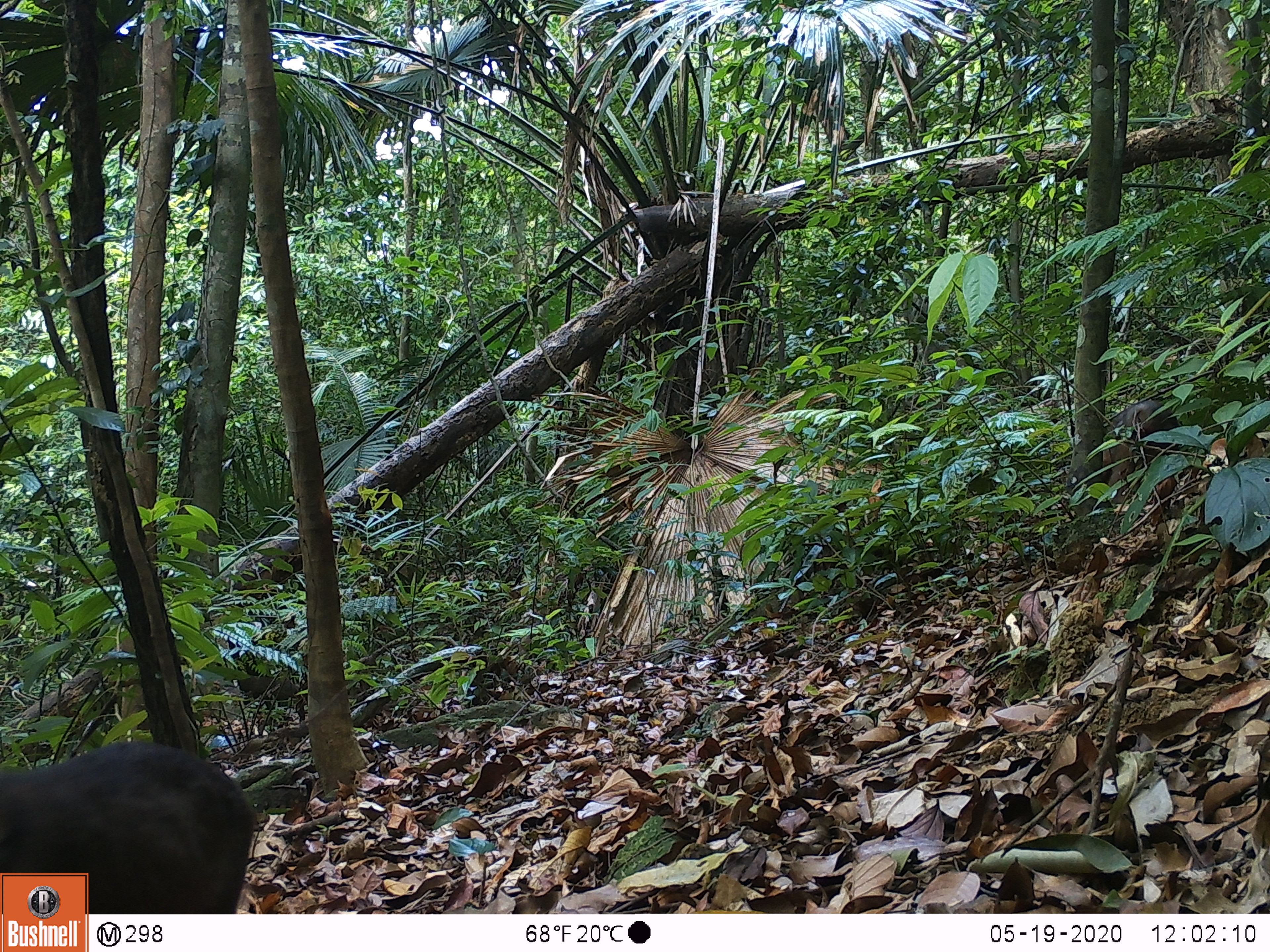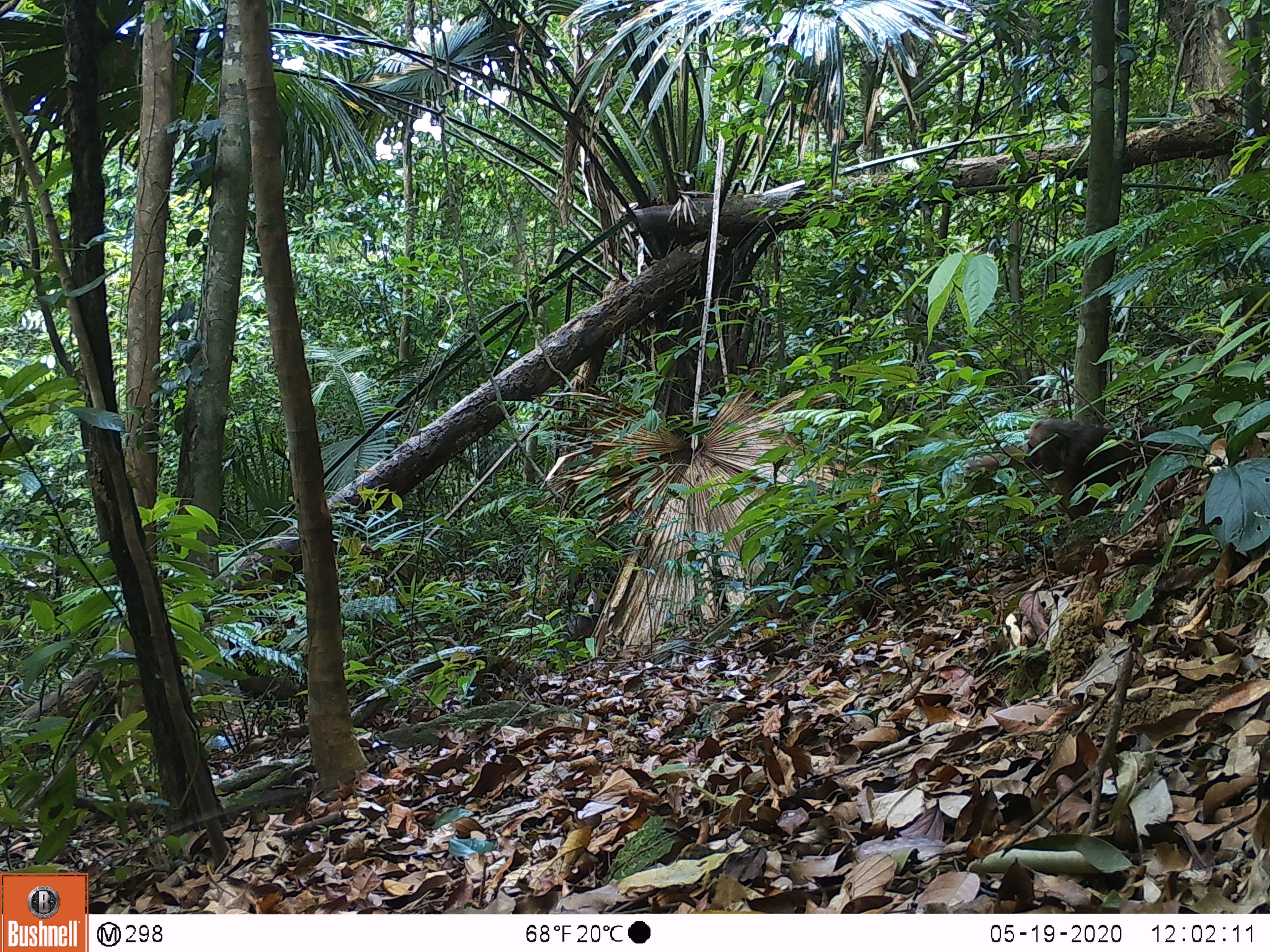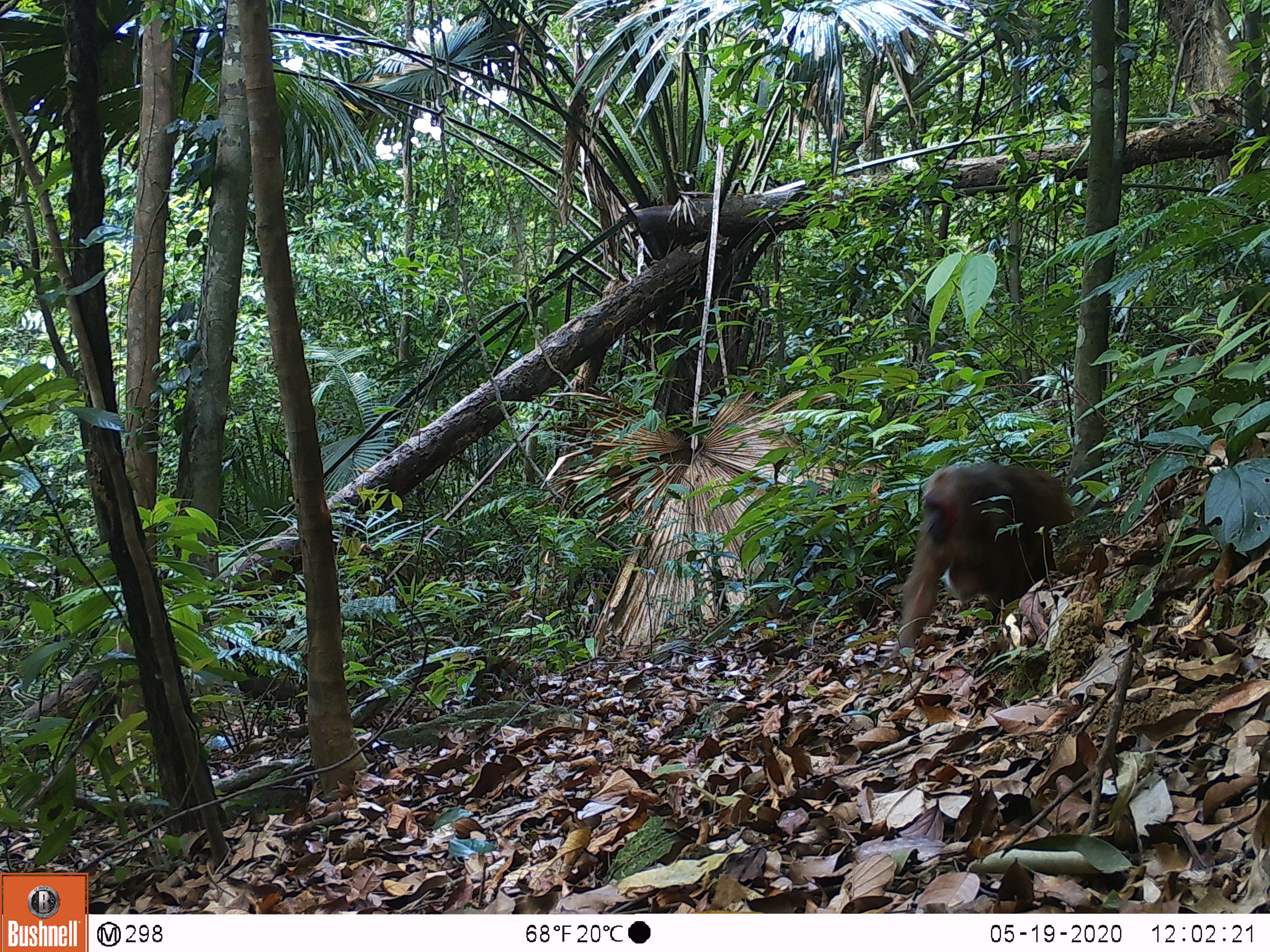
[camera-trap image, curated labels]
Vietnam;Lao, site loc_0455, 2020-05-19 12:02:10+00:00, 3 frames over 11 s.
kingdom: Animalia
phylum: Chordata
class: Mammalia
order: Primates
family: Cercopithecidae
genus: Macaca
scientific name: Macaca arctoides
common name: stump-tailed macaque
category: stump tailed macaque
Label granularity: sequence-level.